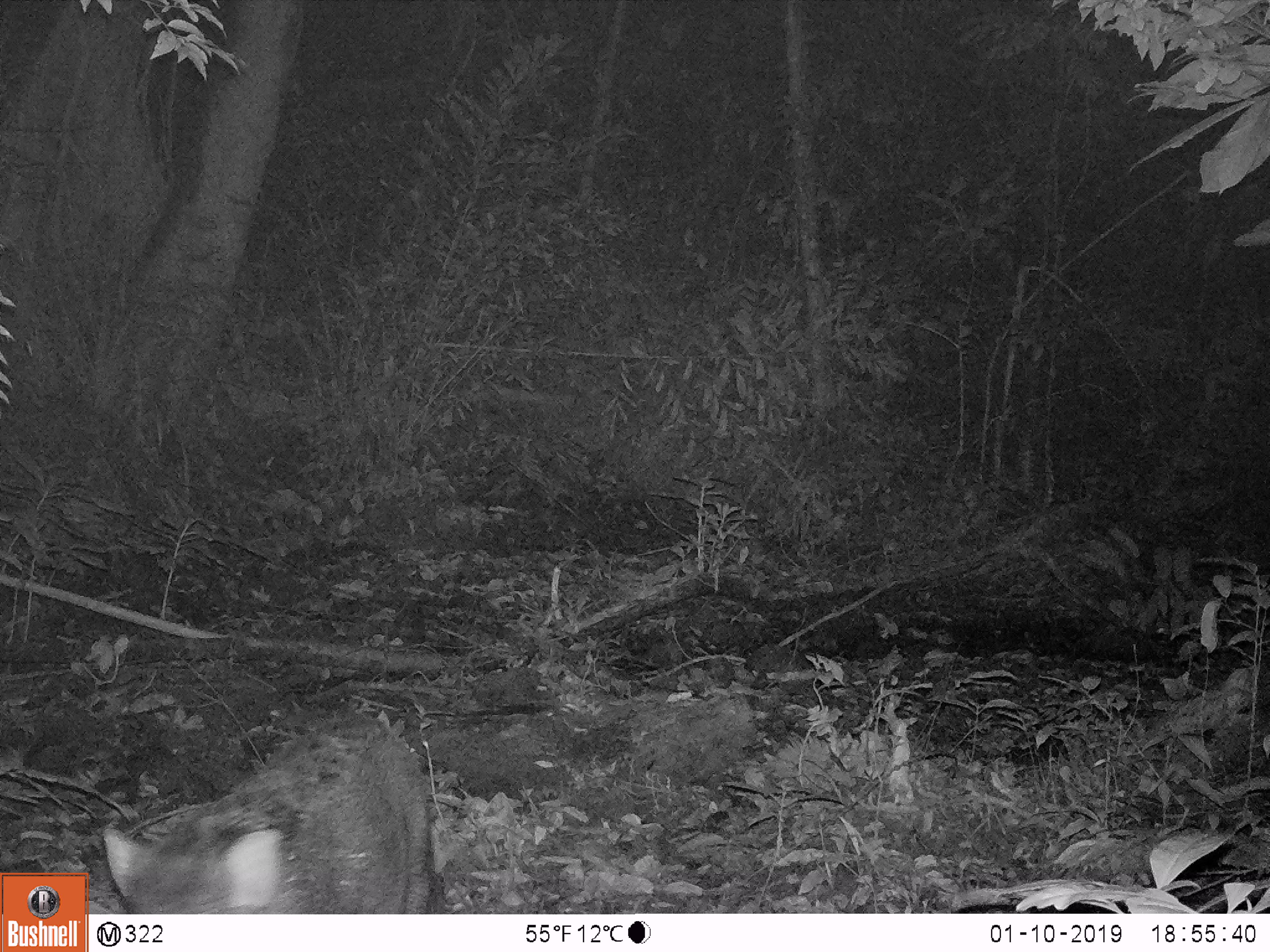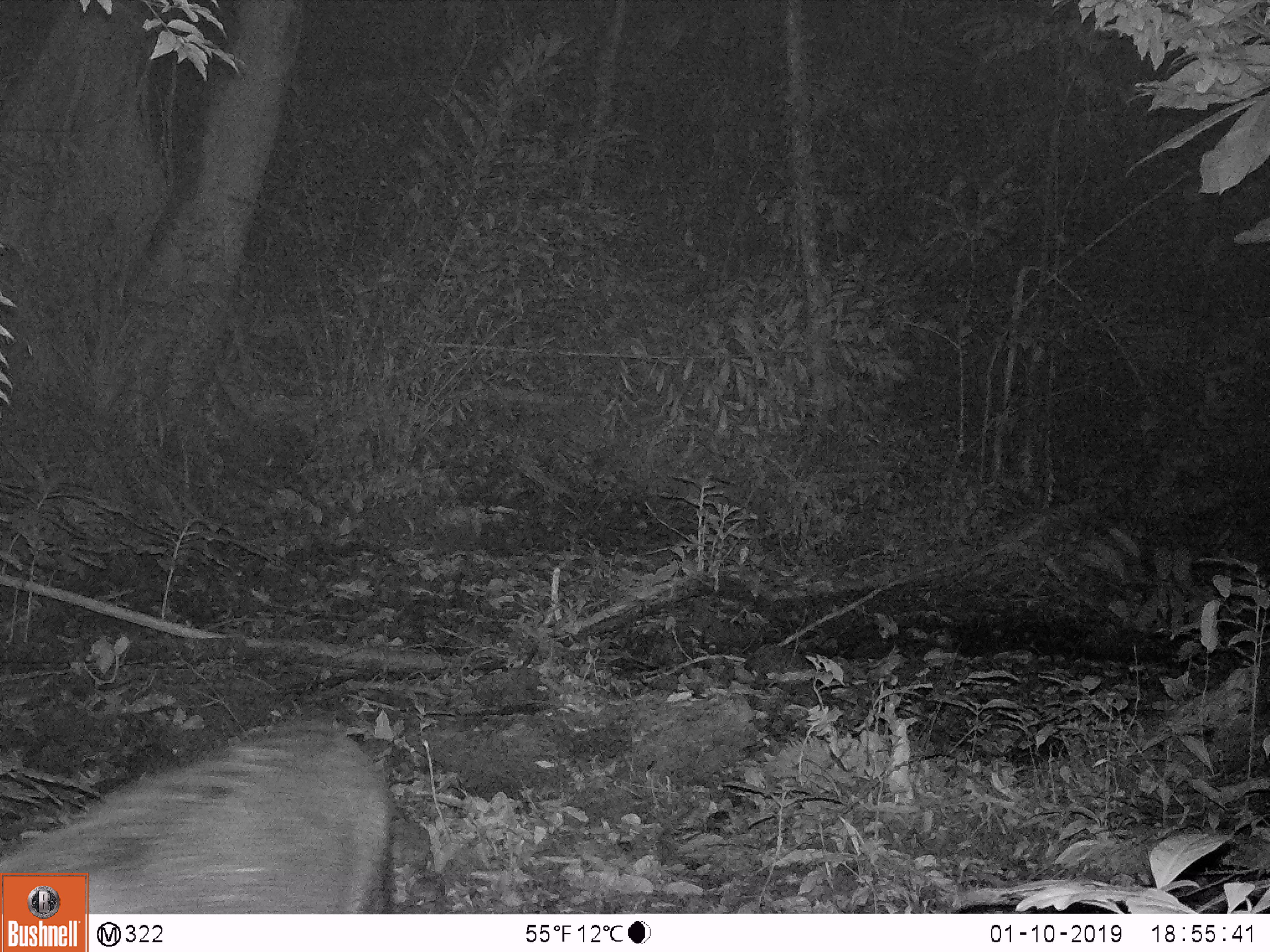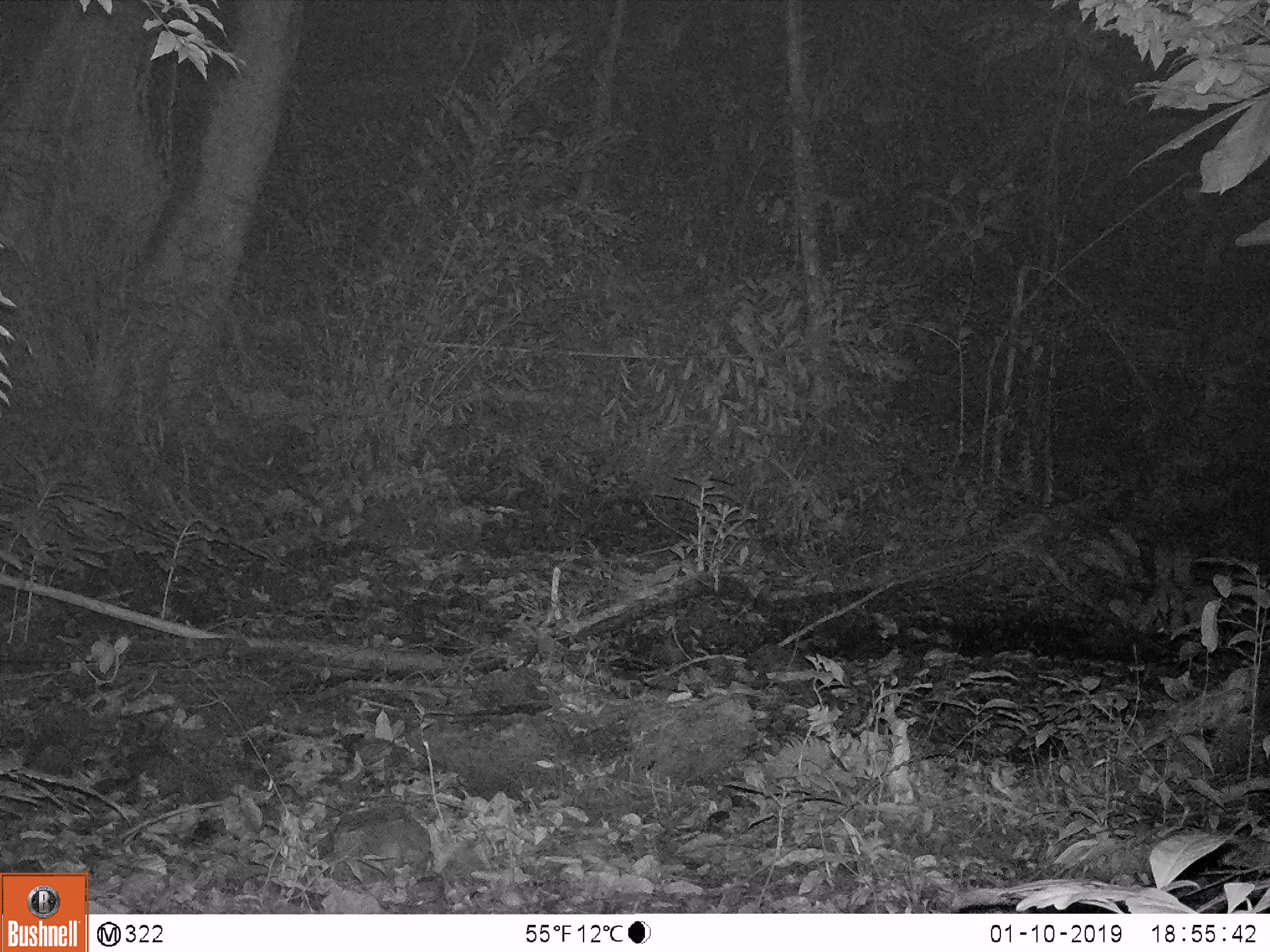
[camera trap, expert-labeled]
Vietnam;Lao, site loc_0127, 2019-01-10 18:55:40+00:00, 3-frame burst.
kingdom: Animalia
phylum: Chordata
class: Mammalia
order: Artiodactyla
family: Suidae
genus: Sus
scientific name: Sus scrofa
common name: eurasian wild pig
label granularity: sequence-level